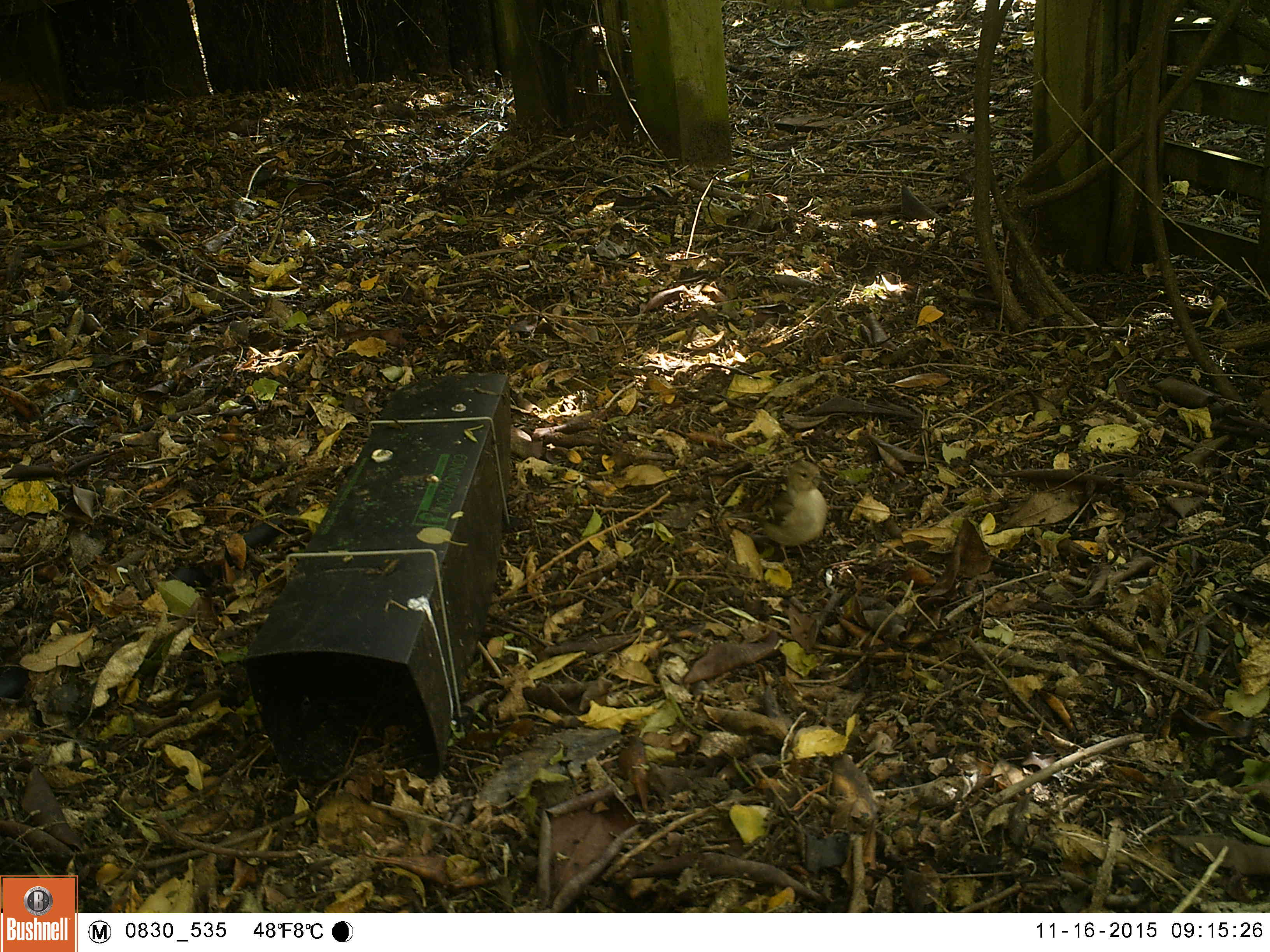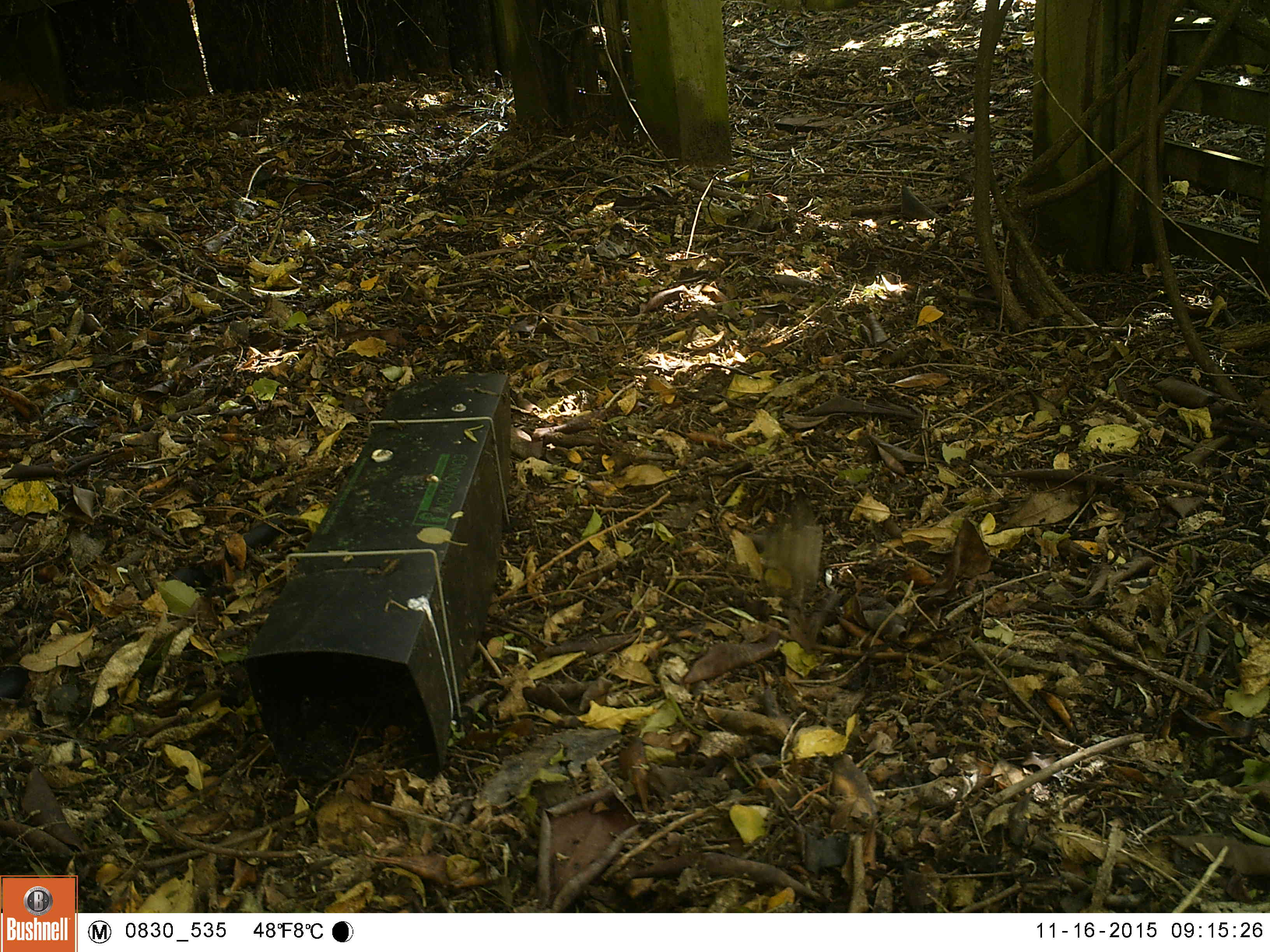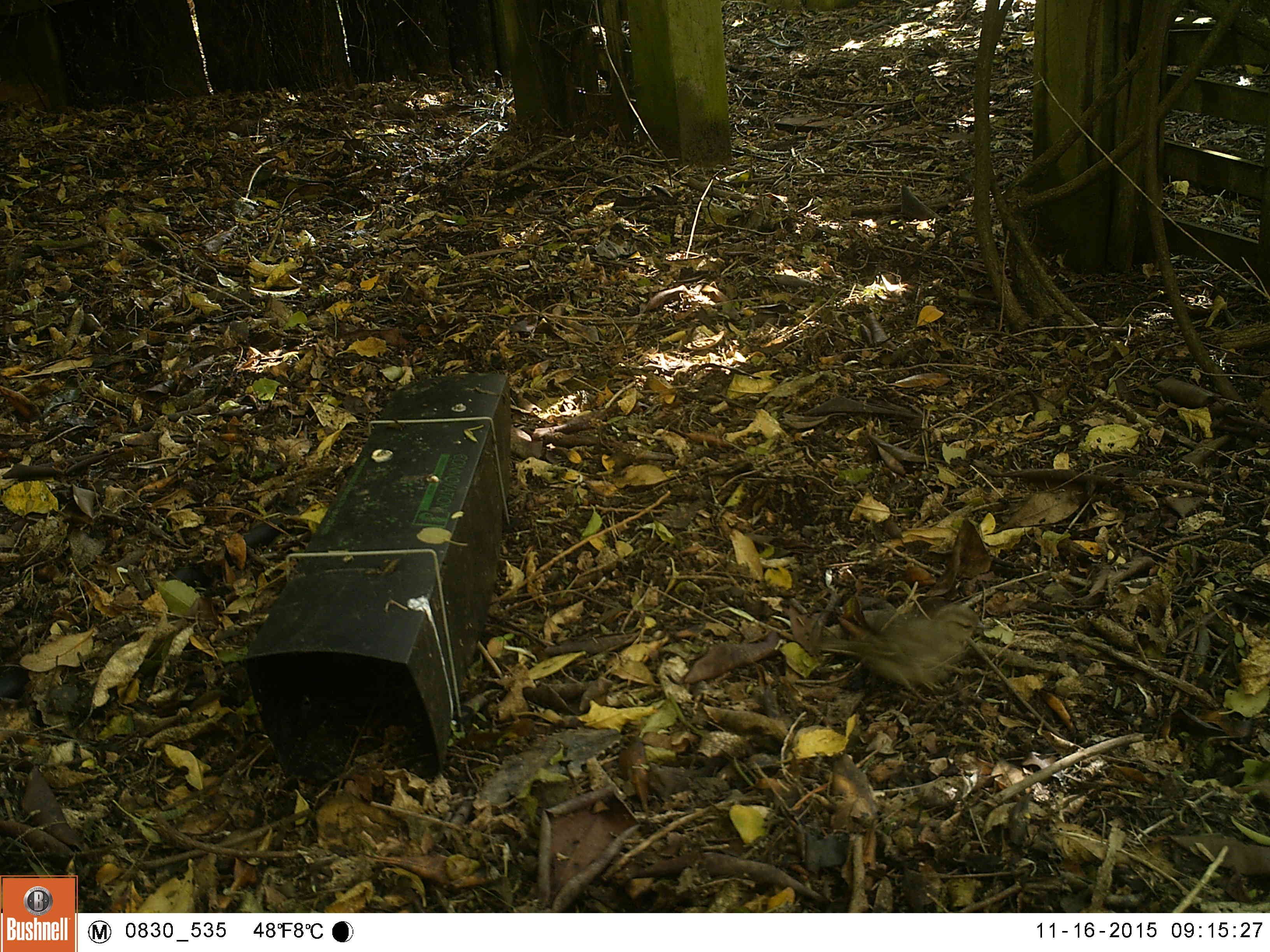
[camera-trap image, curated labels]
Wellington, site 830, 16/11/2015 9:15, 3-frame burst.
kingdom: Animalia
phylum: Chordata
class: Aves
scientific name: Aves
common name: bird